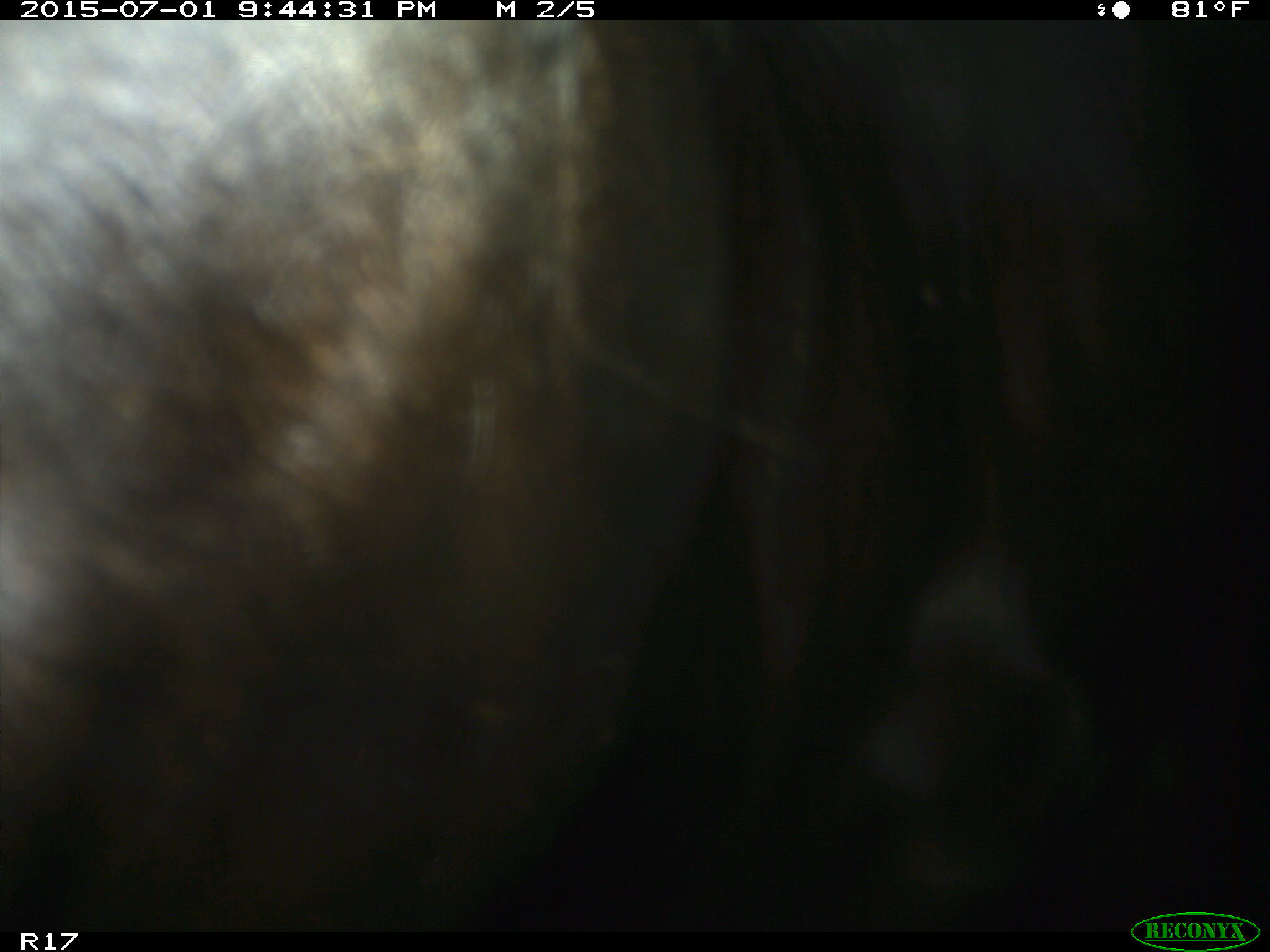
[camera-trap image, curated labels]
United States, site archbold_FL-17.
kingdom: Animalia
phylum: Chordata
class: Mammalia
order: Artiodactyla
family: Bovidae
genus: Bos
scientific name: Bos taurus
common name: domestic cow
Bos taurus (domestic cow).